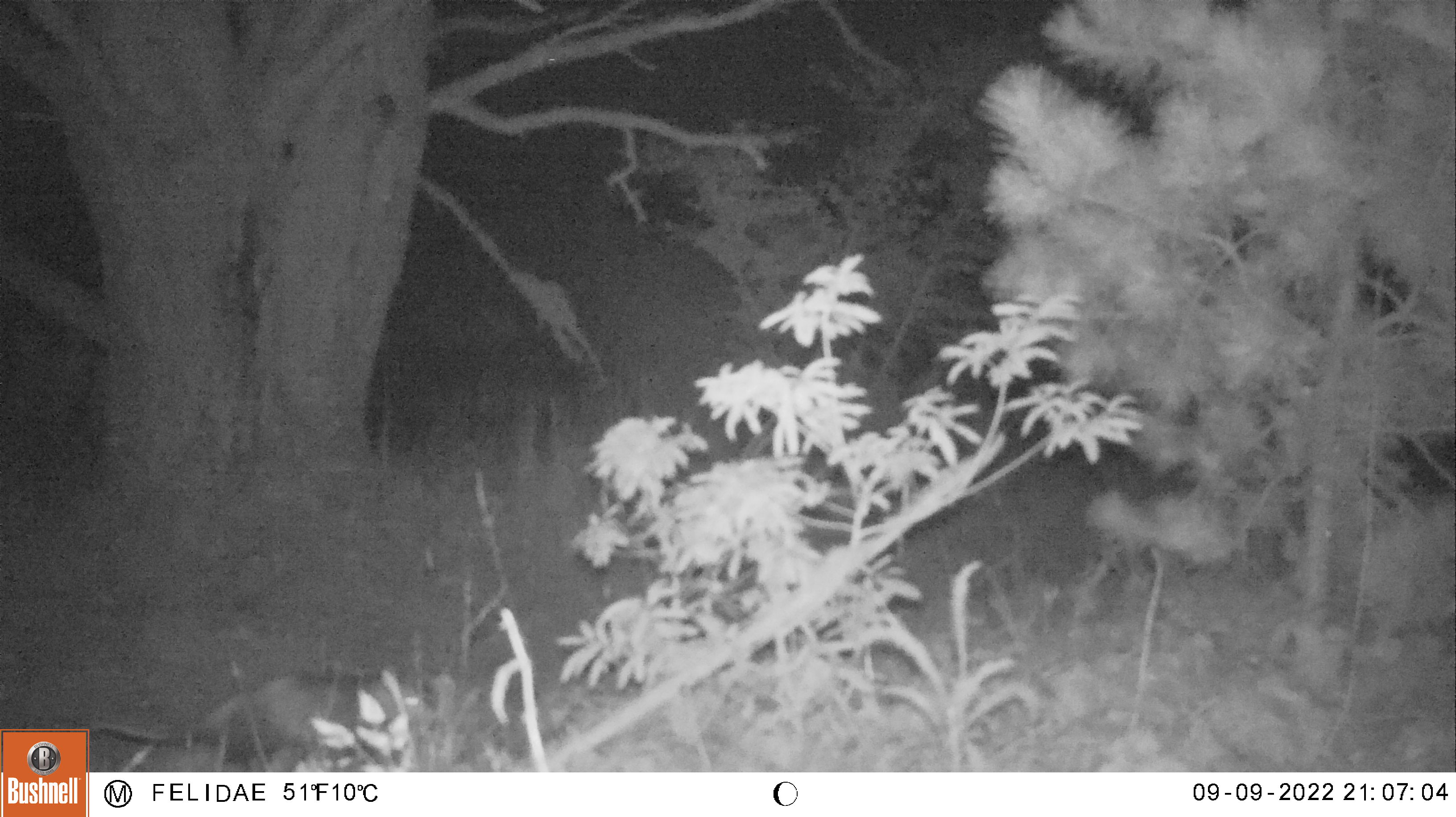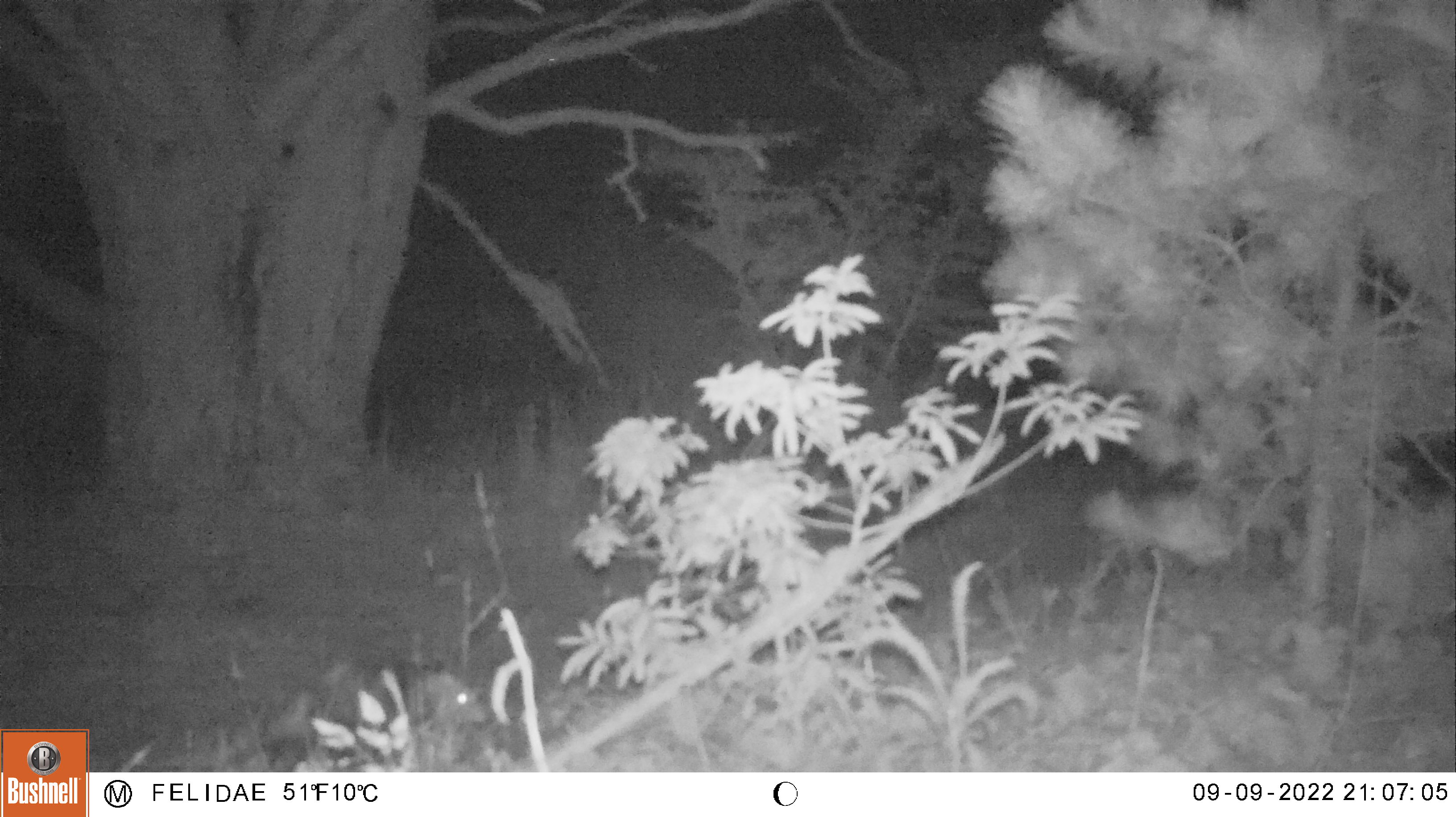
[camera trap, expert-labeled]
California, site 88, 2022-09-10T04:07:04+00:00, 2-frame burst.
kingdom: Animalia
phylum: Chordata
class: Mammalia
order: Didelphimorphia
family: Didelphidae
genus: Didelphis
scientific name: Didelphis virginiana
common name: virginia opossum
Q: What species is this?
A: Virginia opossum (Didelphis virginiana).